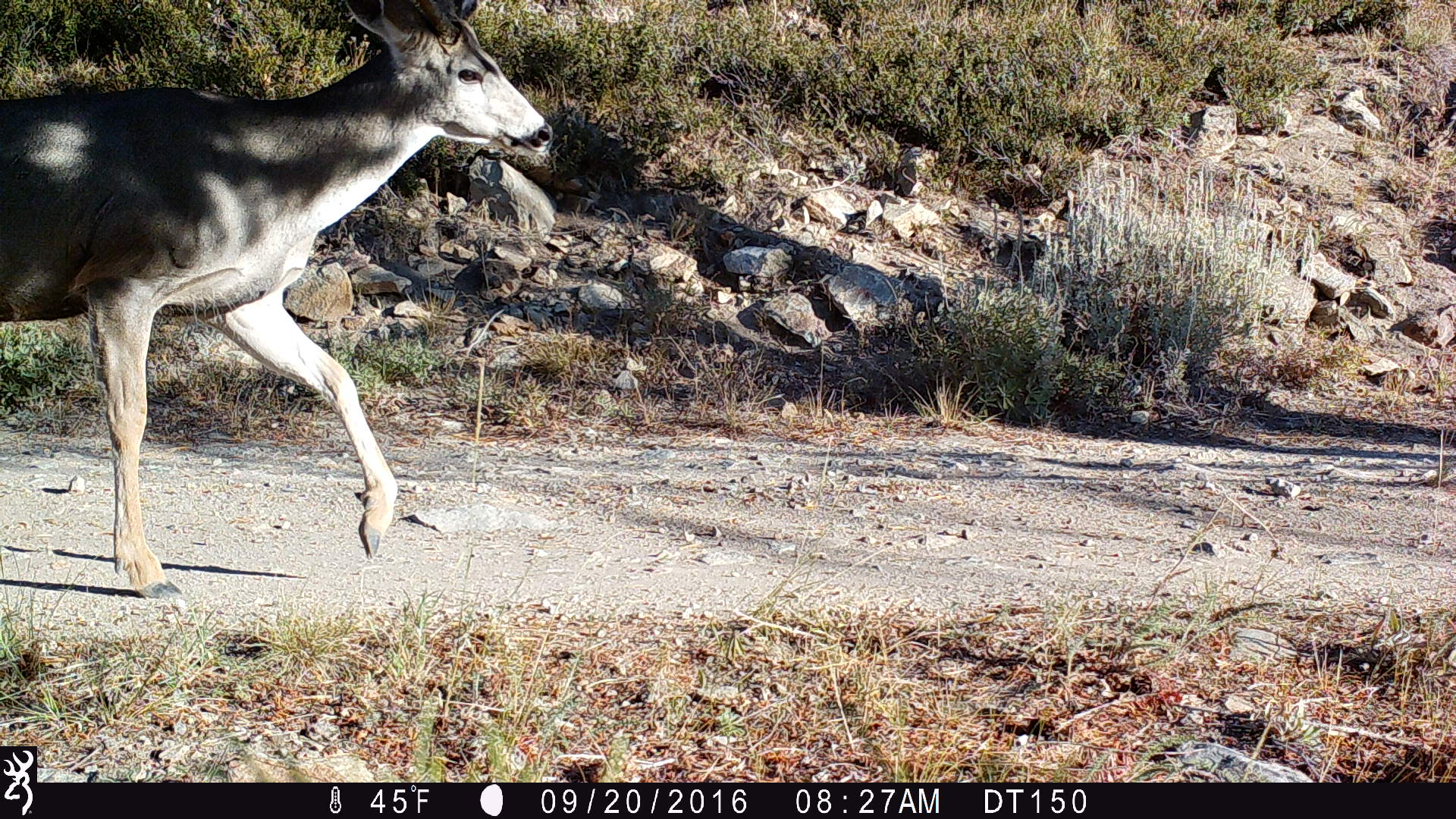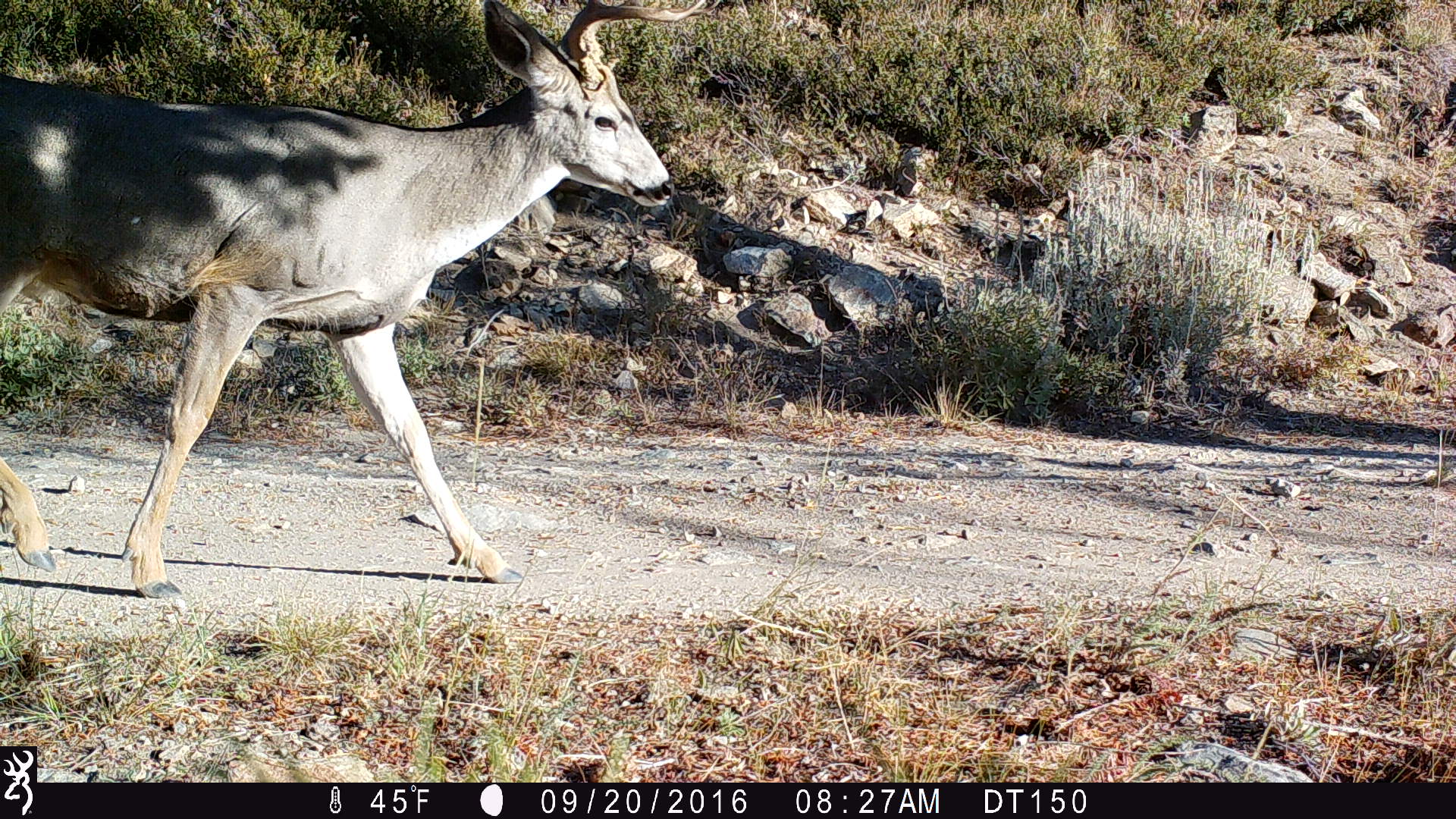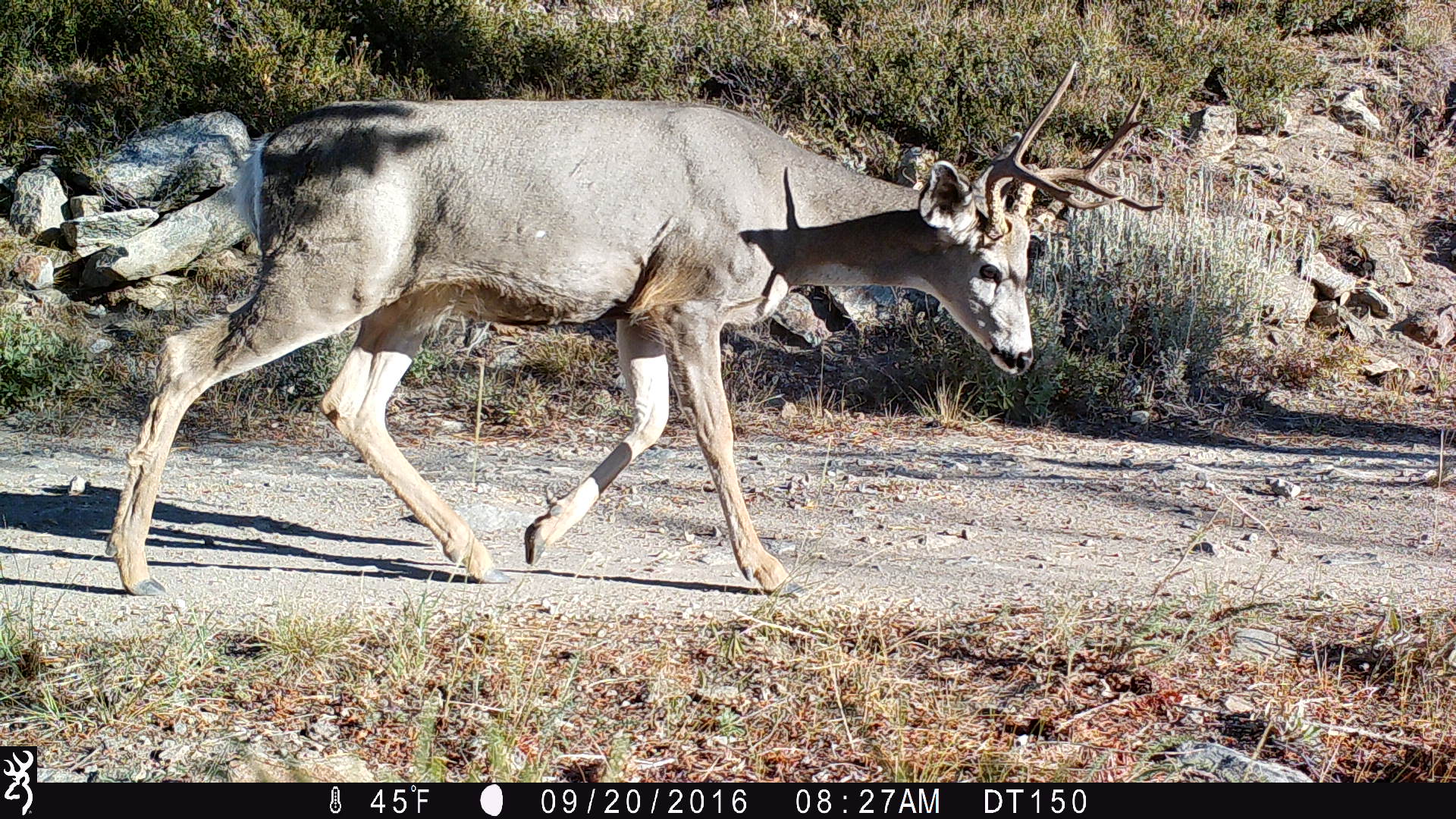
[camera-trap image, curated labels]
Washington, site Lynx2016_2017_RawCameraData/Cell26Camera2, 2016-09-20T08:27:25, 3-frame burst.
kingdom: Animalia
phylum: Chordata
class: Mammalia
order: Artiodactyla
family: Cervidae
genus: Odocoileus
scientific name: Odocoileus hemionus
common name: mule deer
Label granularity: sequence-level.